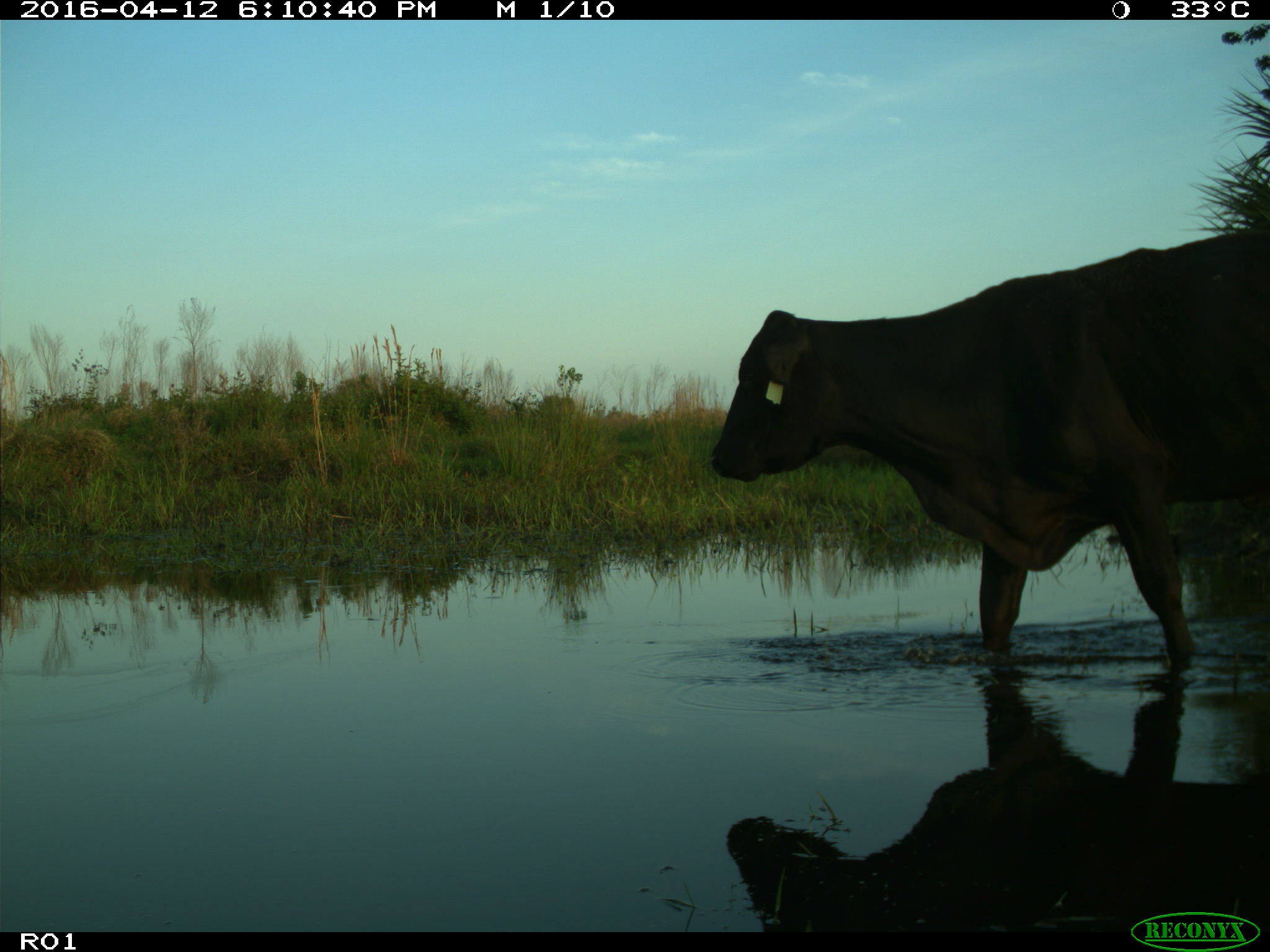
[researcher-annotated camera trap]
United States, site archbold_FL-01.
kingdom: Animalia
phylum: Chordata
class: Mammalia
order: Artiodactyla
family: Bovidae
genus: Bos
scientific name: Bos taurus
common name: domestic cow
Bos taurus (domestic cow).